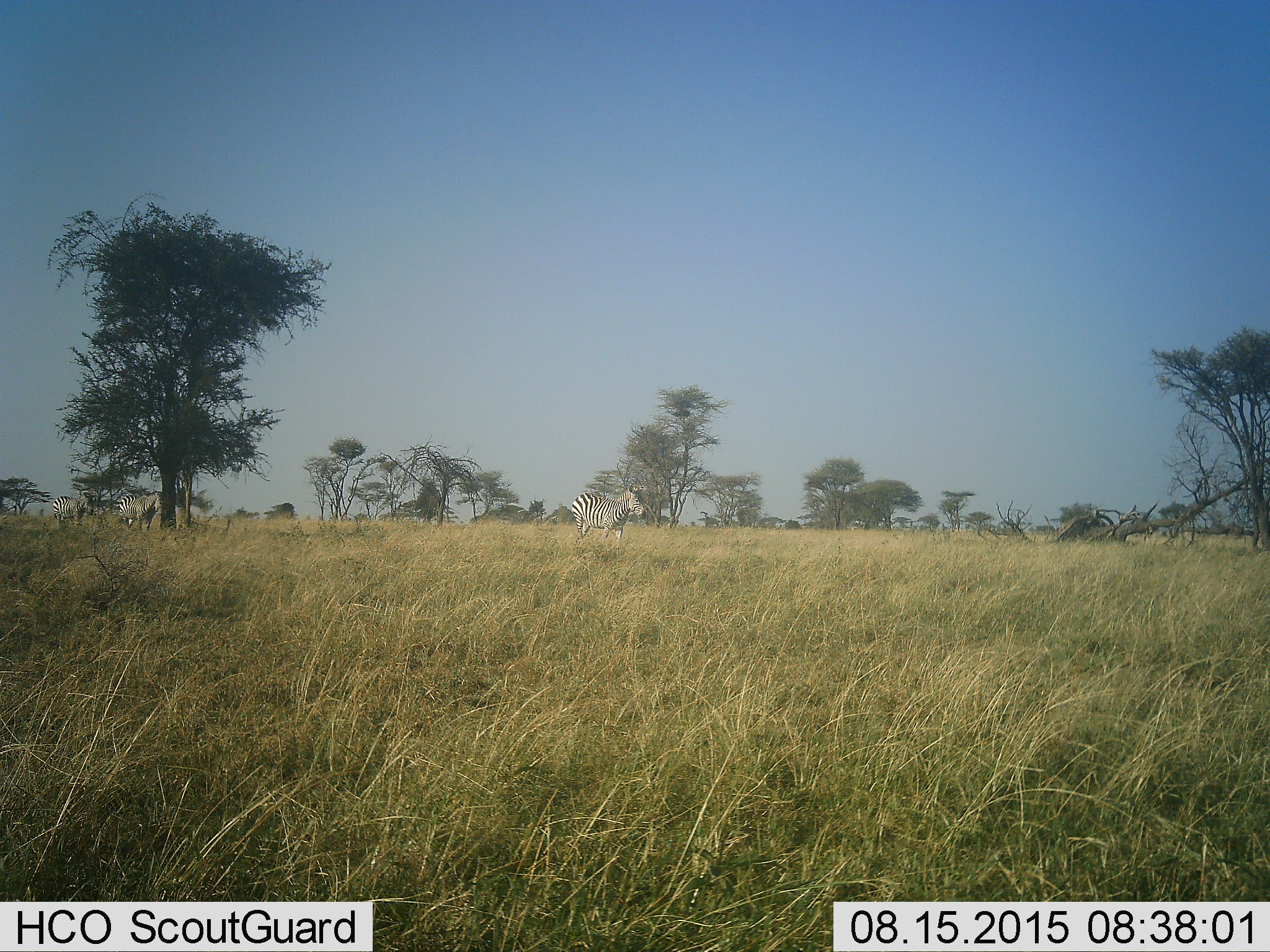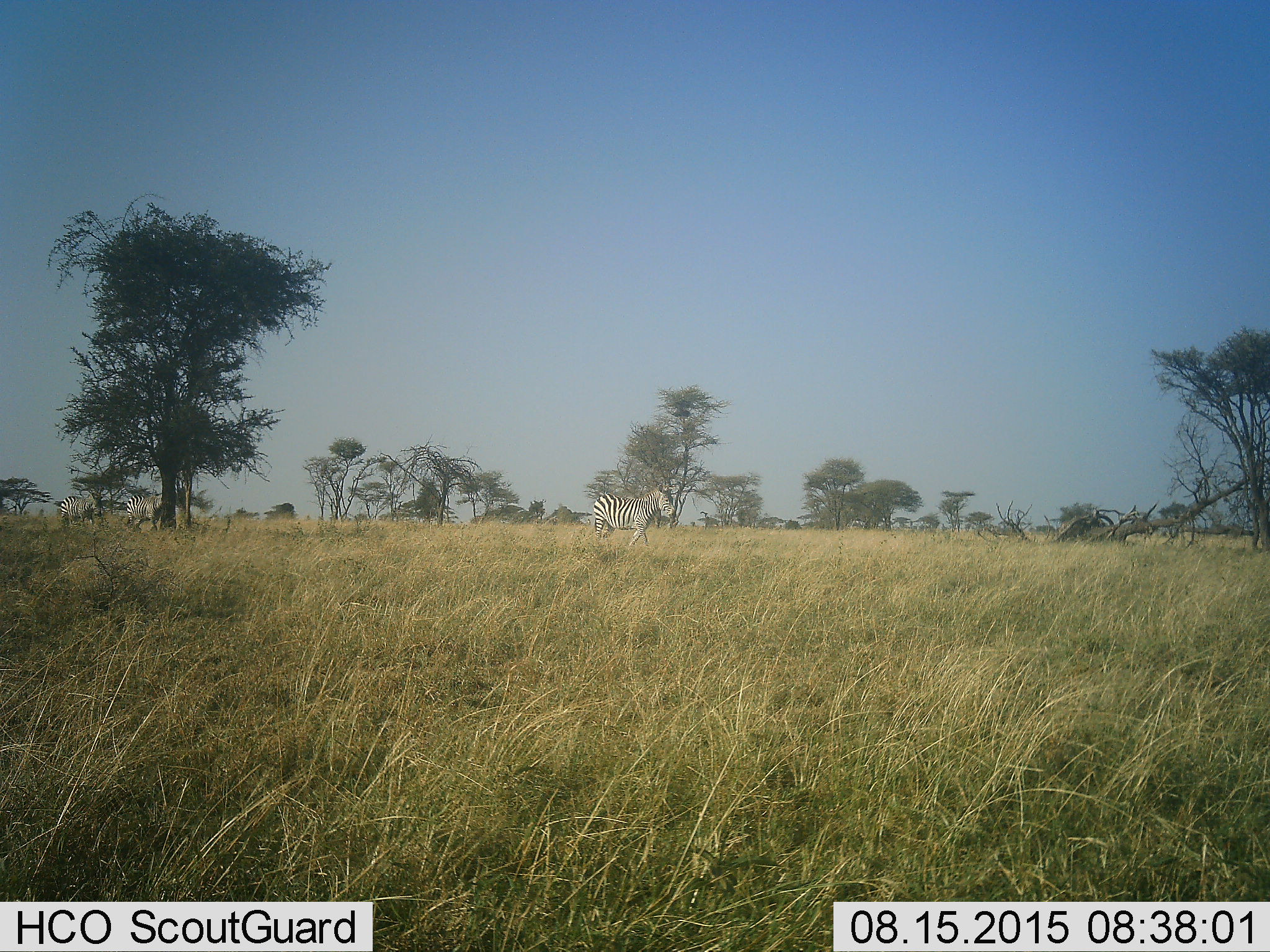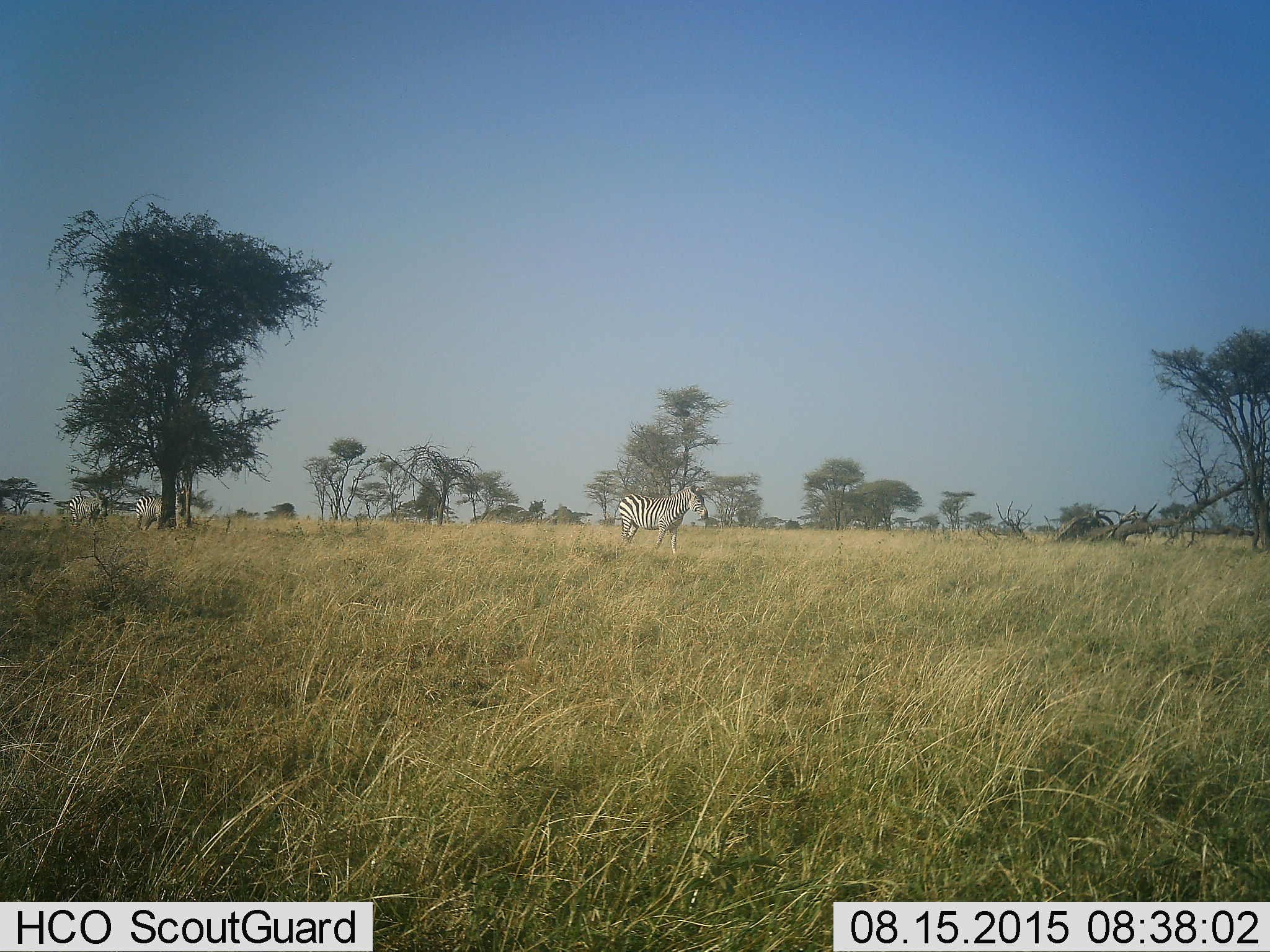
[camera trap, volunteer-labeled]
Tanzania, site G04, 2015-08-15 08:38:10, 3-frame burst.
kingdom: Animalia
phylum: Chordata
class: Mammalia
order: Perissodactyla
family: Equidae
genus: Equus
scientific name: Equus quagga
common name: plains zebra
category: zebra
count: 3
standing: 35%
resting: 0%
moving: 80%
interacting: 0%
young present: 0%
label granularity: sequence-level